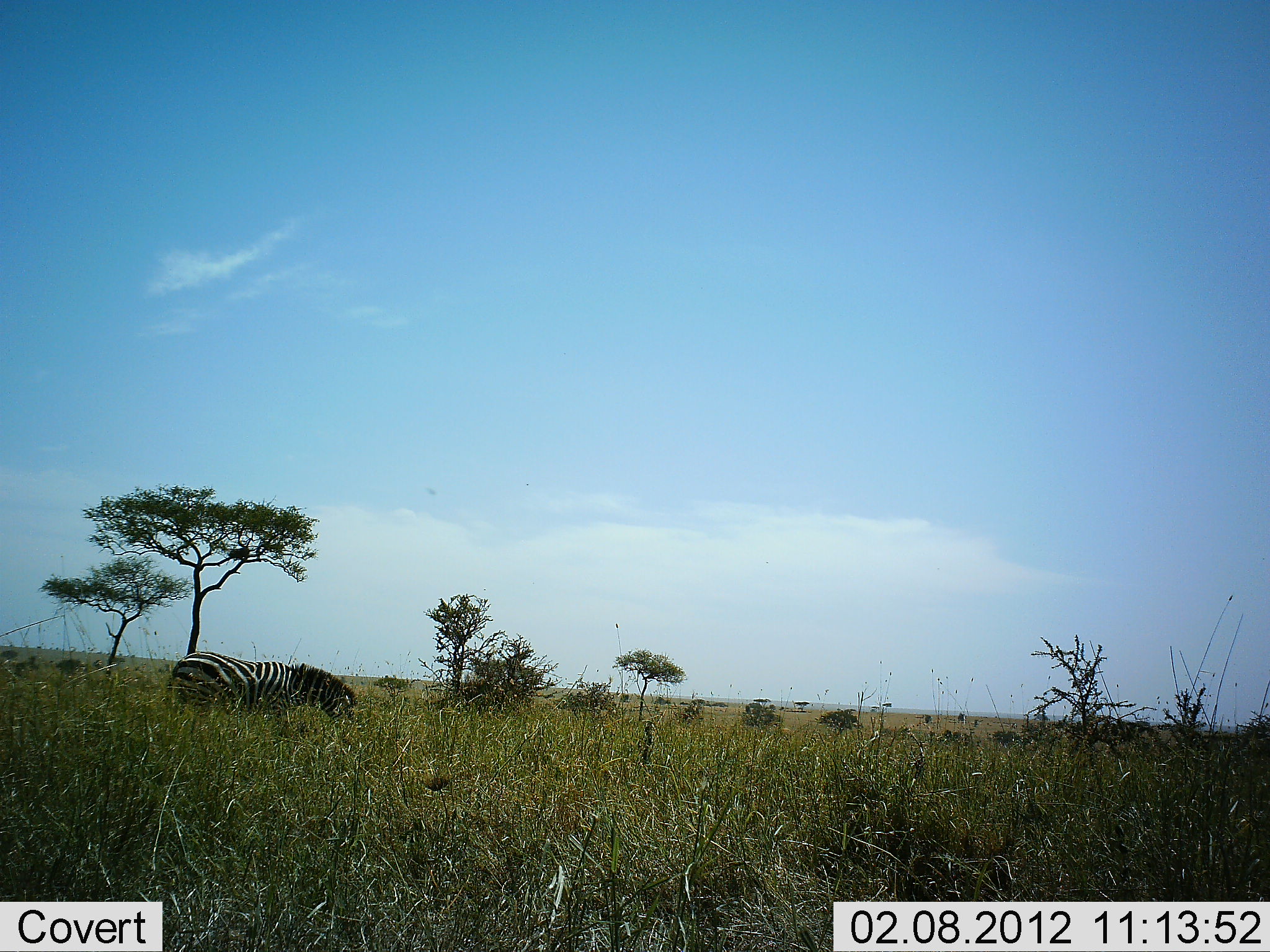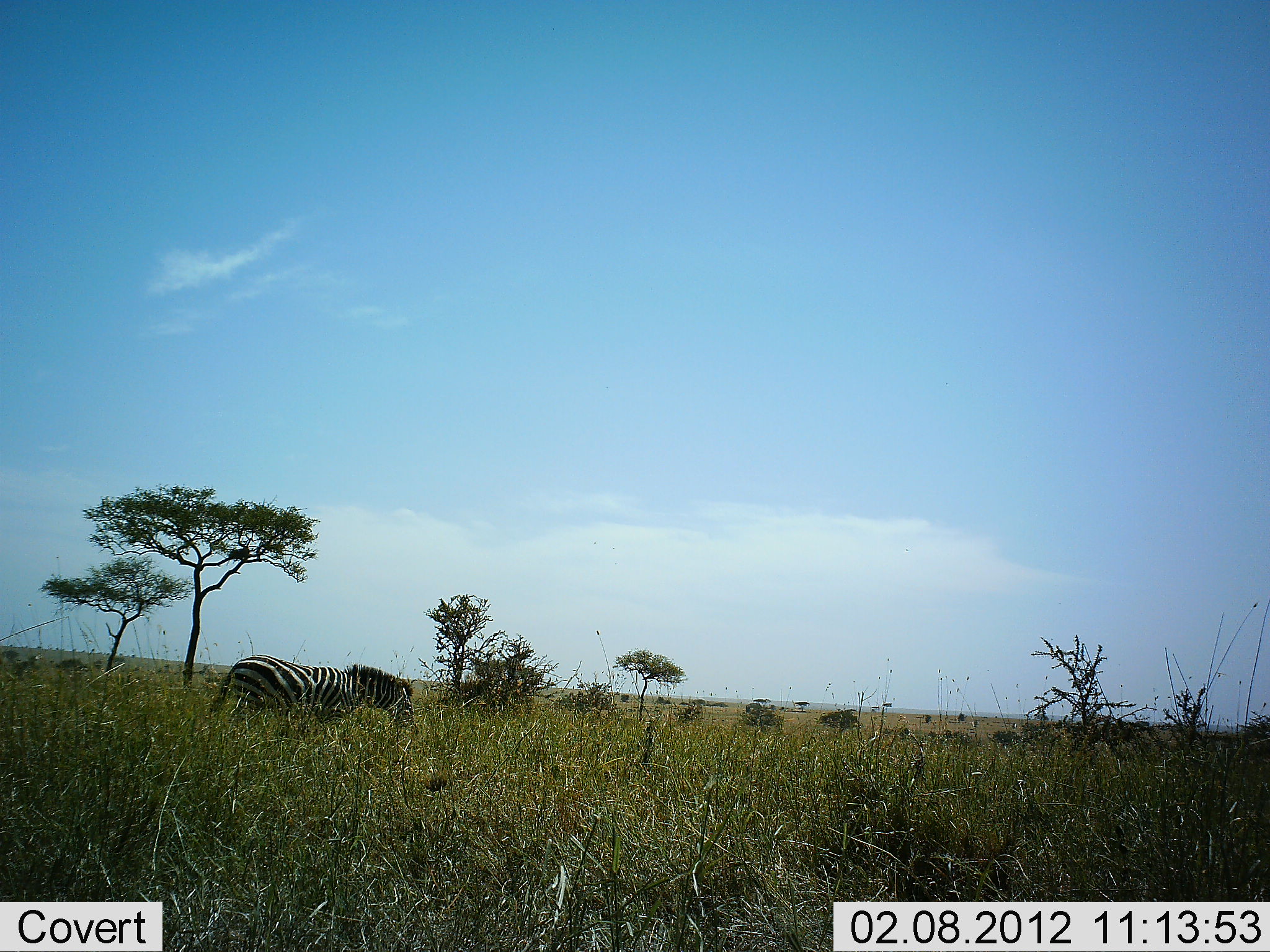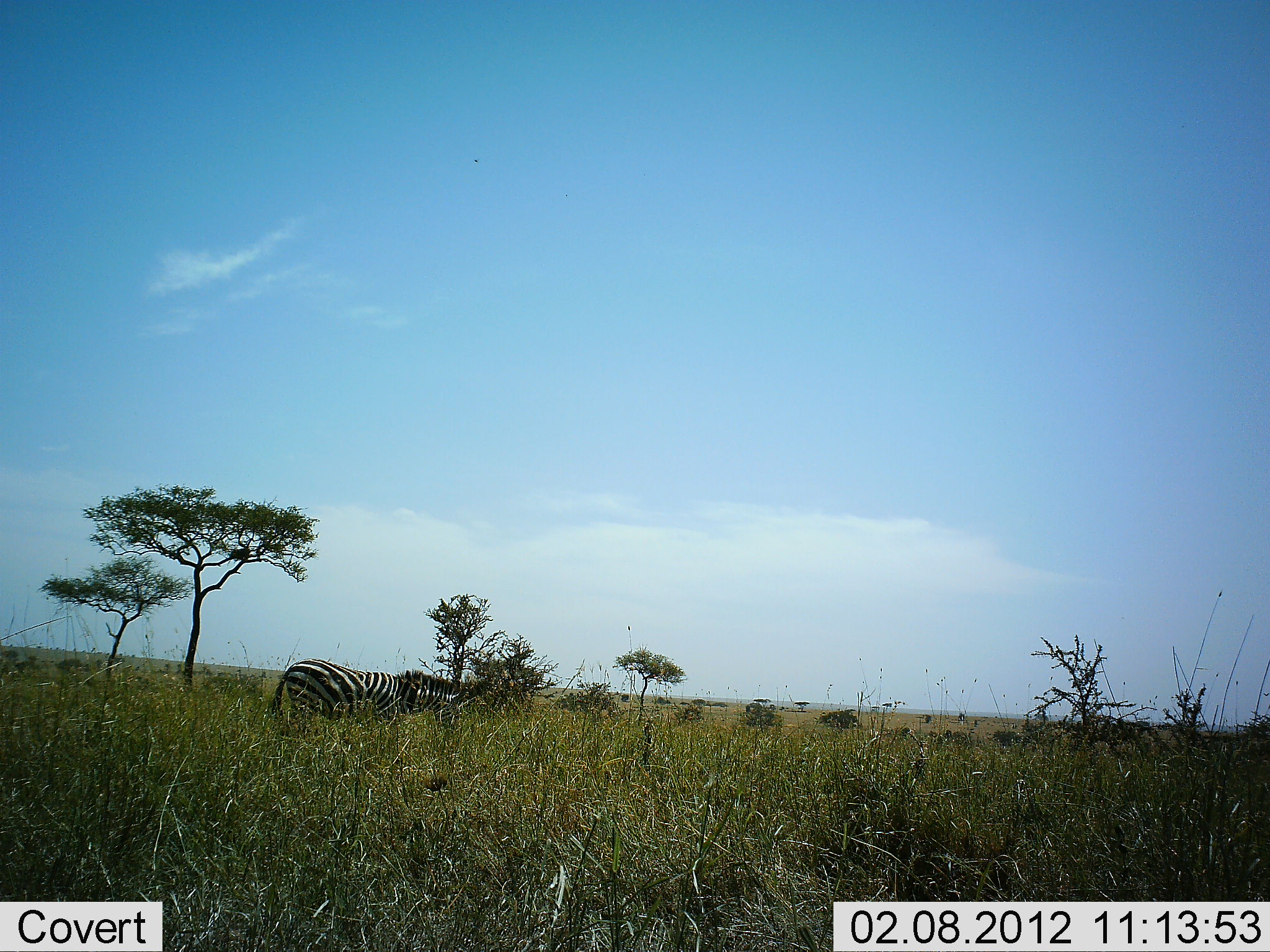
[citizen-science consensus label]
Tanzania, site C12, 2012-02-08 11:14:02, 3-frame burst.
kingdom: Animalia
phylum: Chordata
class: Mammalia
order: Perissodactyla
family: Equidae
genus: Equus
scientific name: Equus quagga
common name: plains zebra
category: zebra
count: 1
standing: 7%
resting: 0%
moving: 97%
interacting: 0%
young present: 0%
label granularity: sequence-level